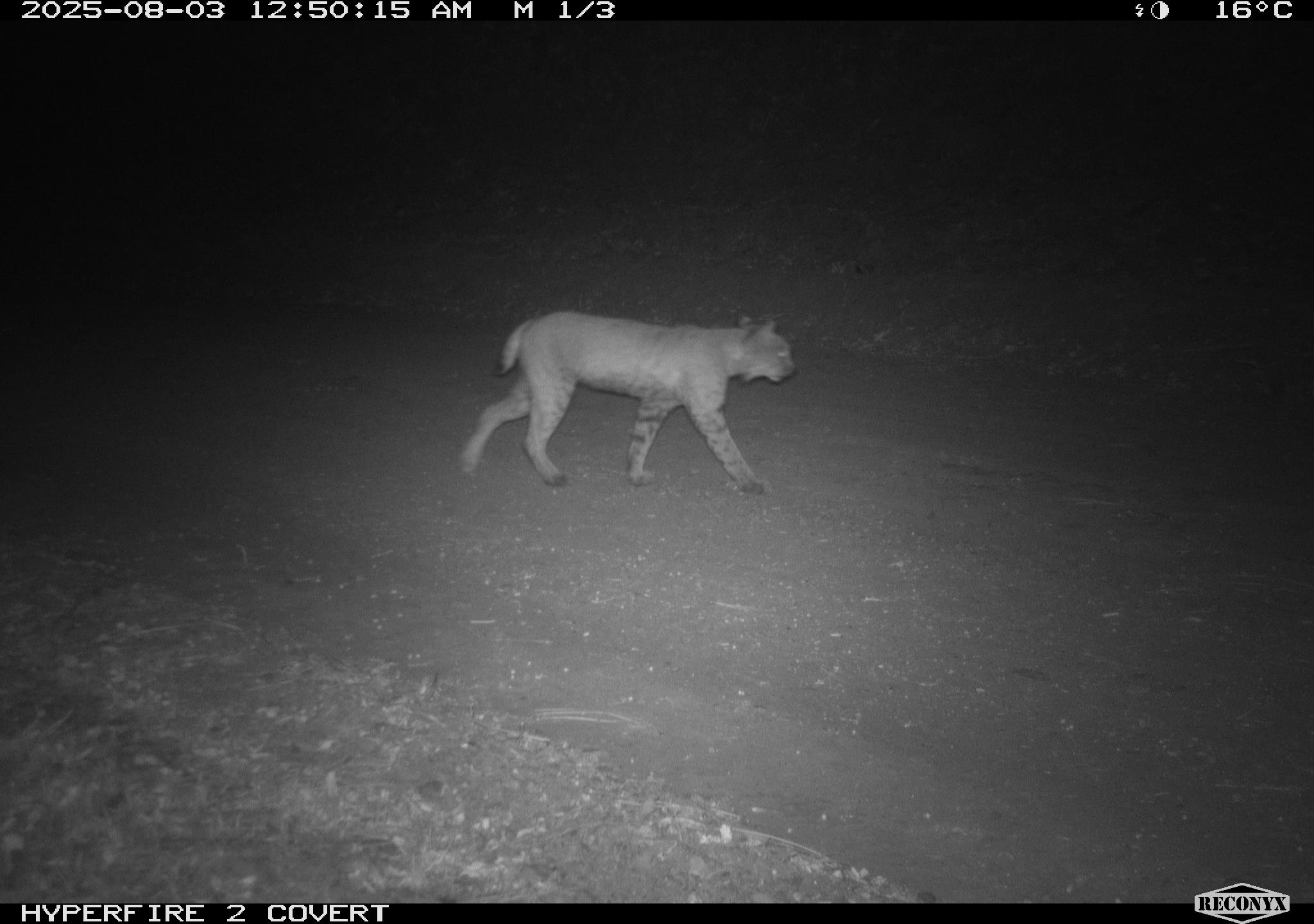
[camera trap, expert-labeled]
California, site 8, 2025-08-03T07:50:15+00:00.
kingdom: Animalia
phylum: Chordata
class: Mammalia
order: Carnivora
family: Felidae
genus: Lynx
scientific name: Lynx rufus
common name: bobcat